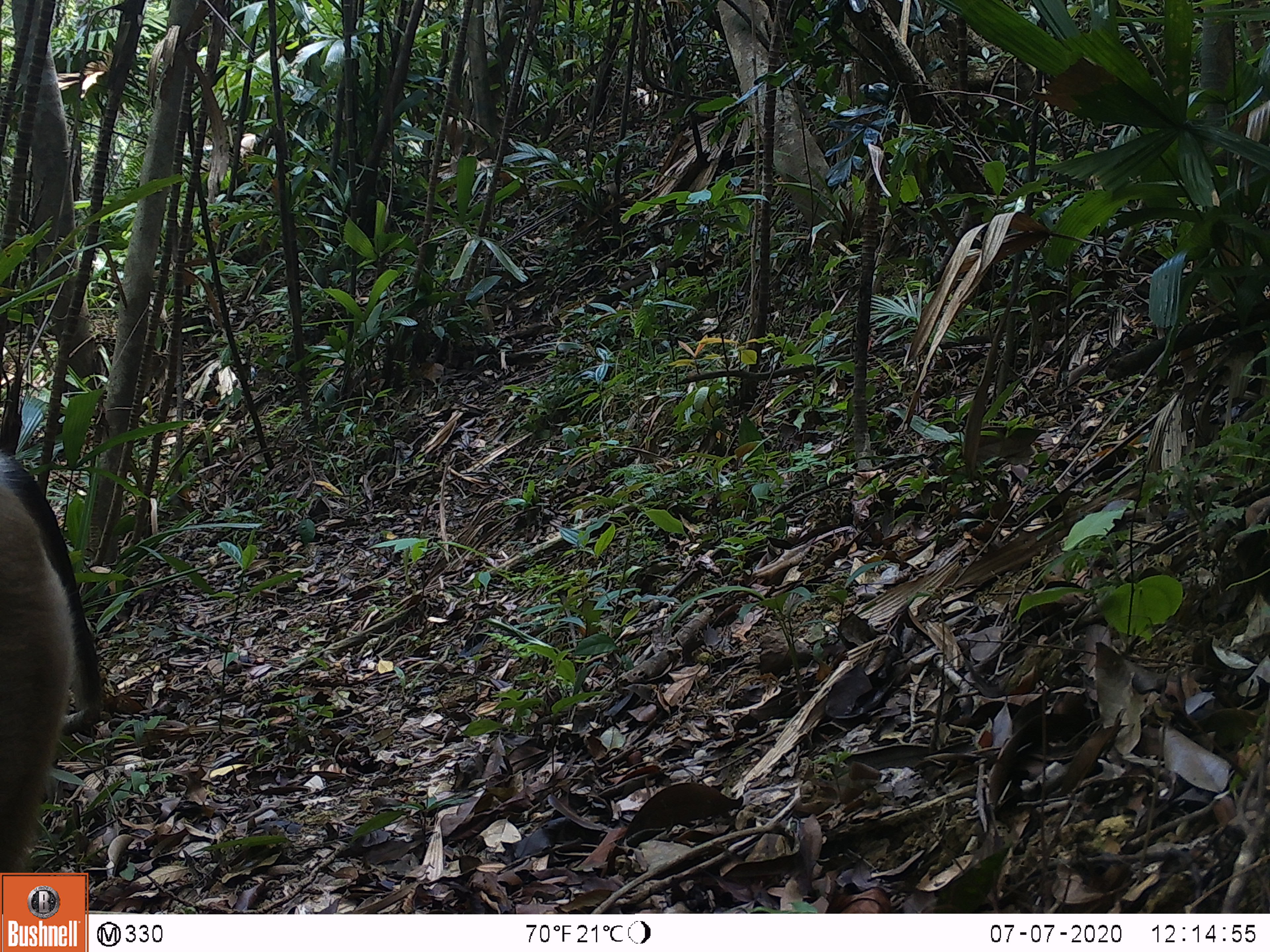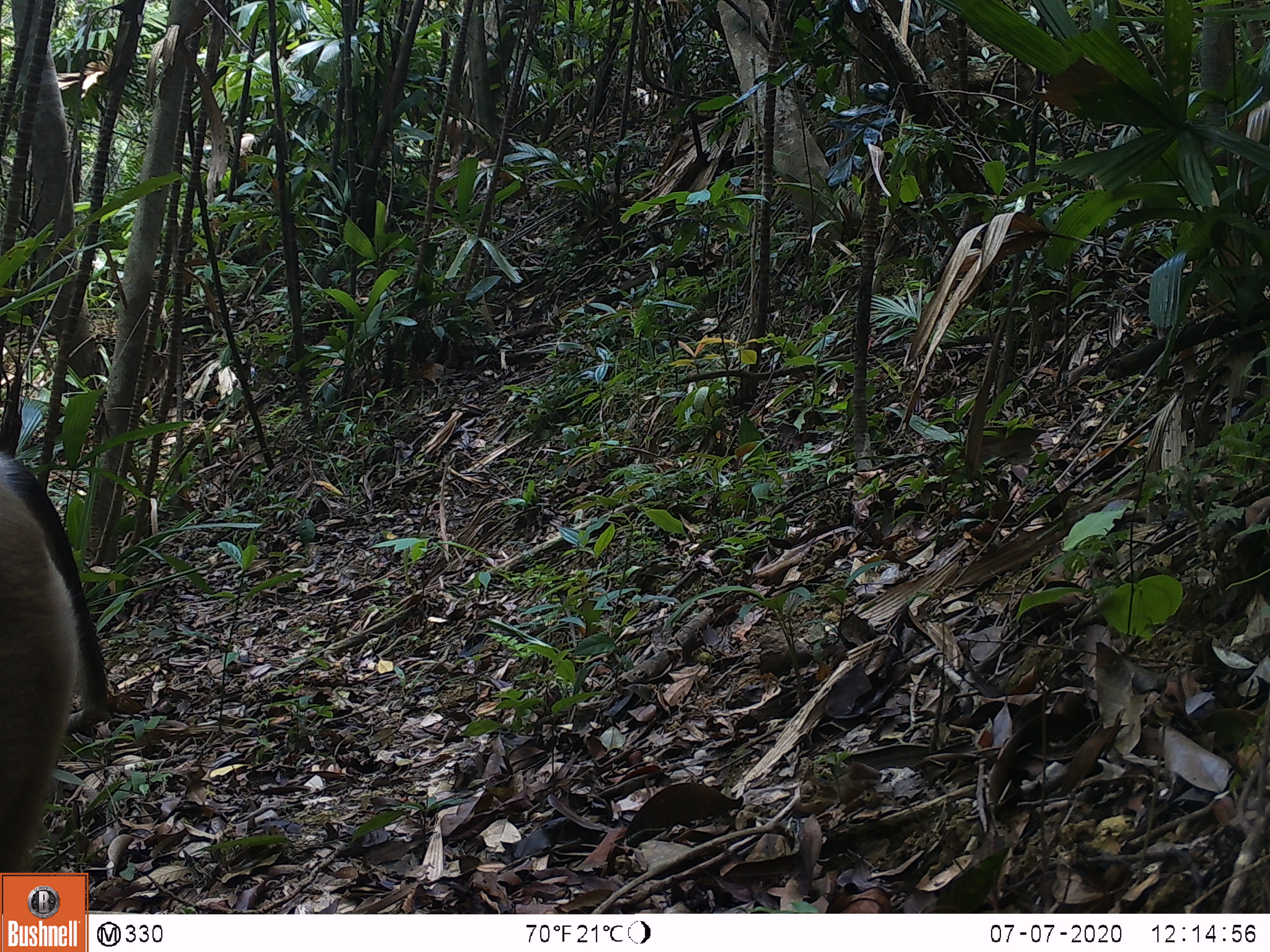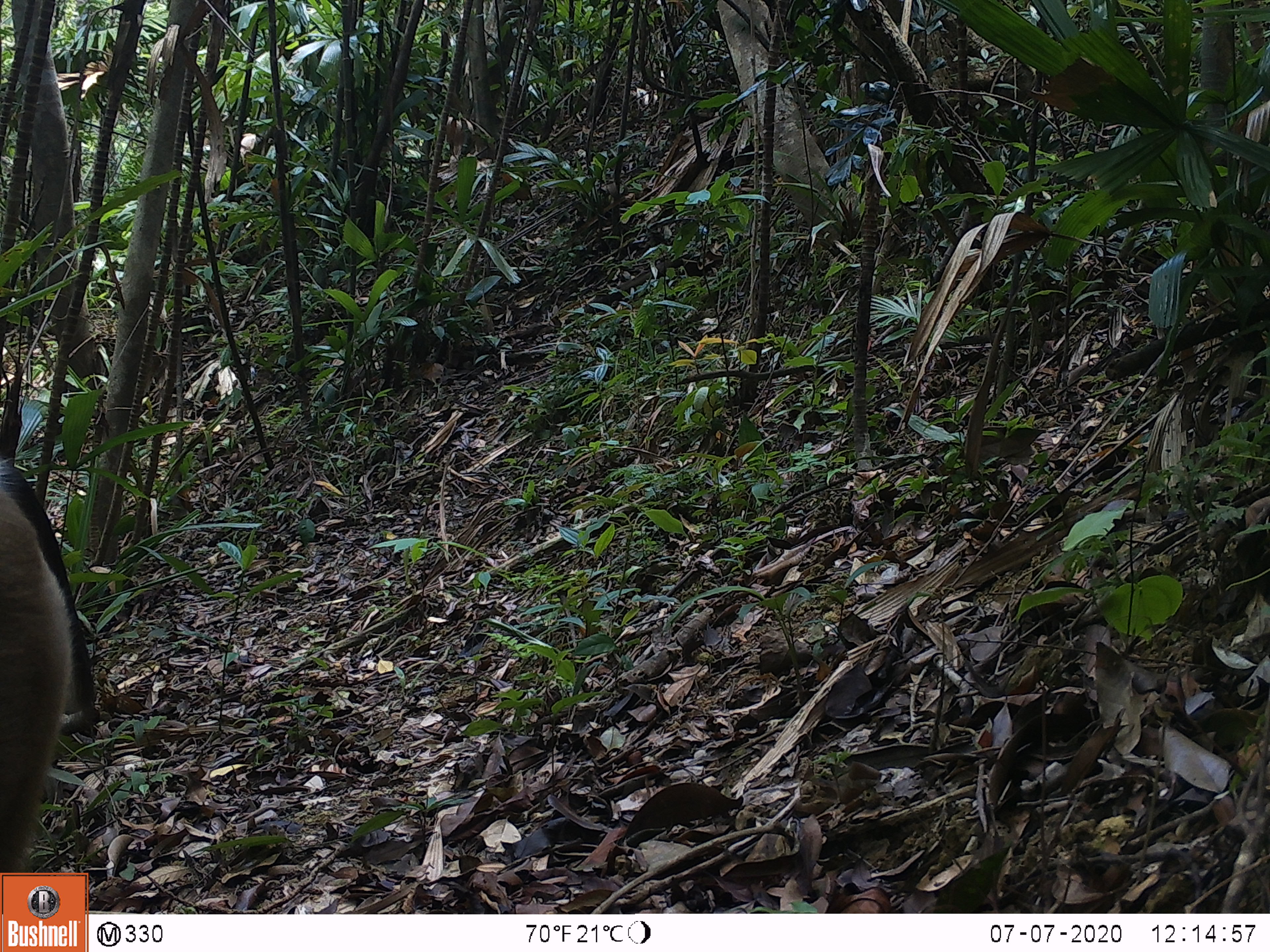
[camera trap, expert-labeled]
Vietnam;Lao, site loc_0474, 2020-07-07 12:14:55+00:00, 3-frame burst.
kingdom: Animalia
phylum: Chordata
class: Mammalia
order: Primates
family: Cercopithecidae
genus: Macaca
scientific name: Macaca nemestrina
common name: pig-tailed macaque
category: pig tailed macaque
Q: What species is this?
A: Pig tailed macaque (pig-tailed macaque) (Macaca nemestrina).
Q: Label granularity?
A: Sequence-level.